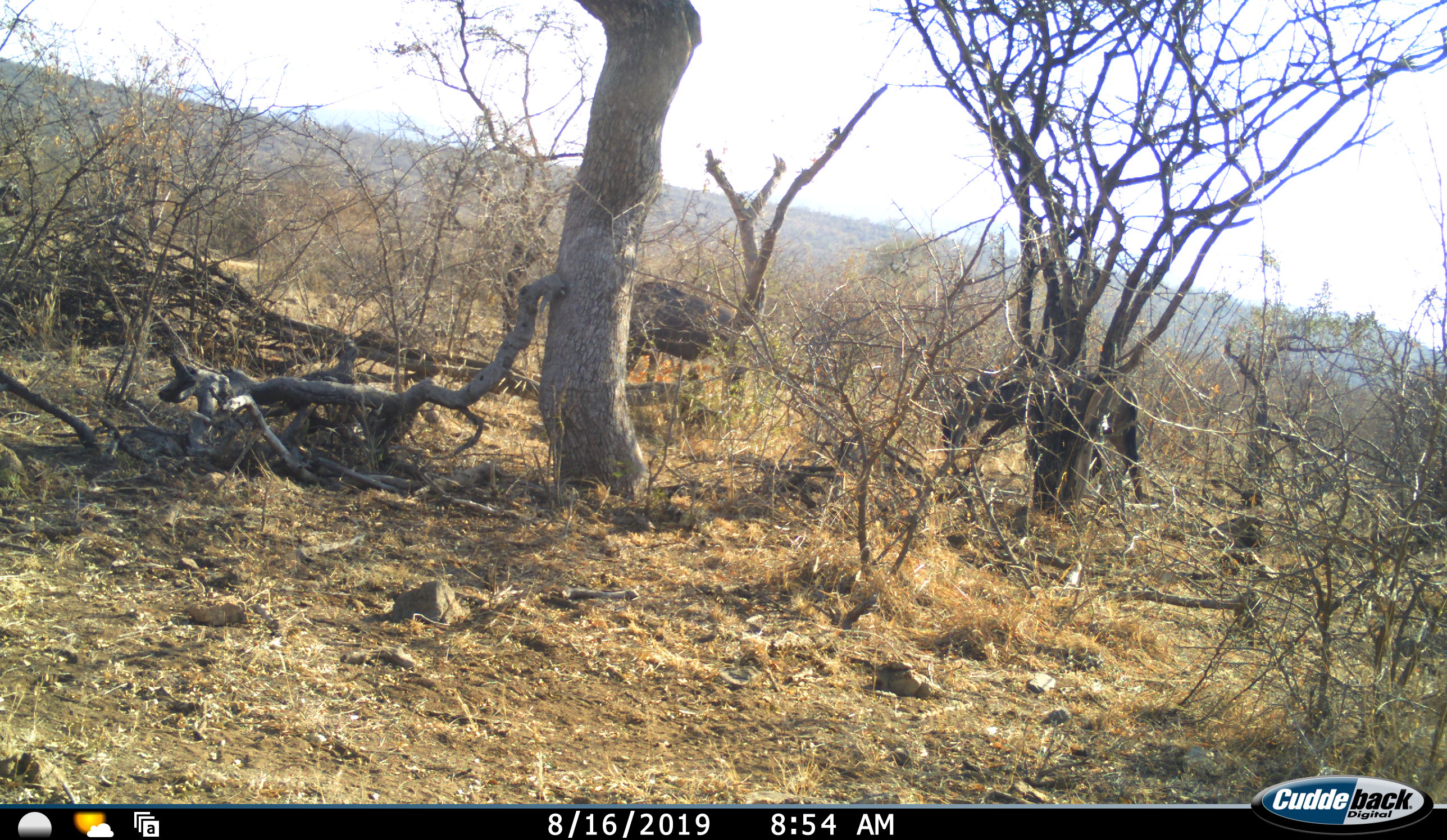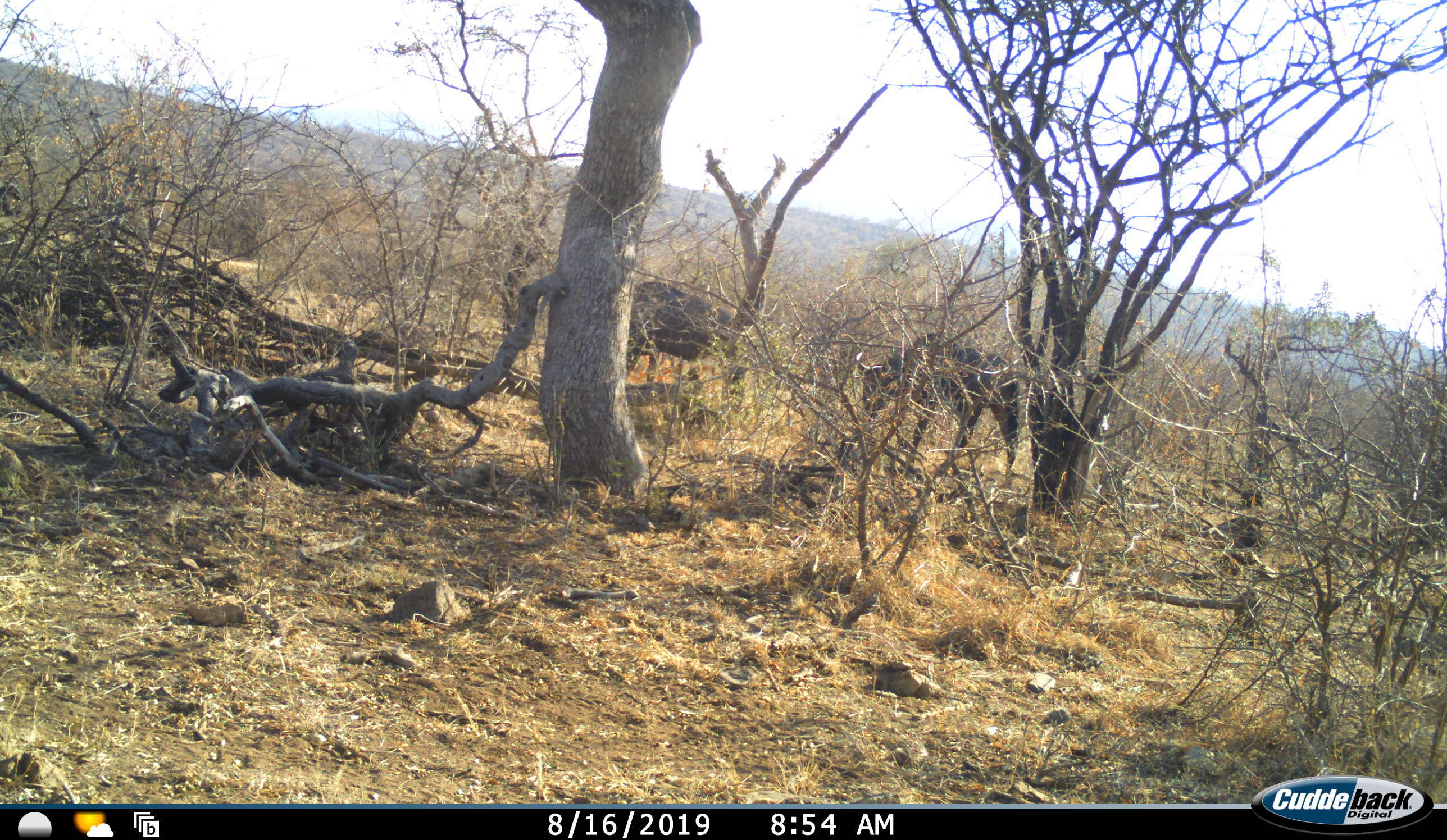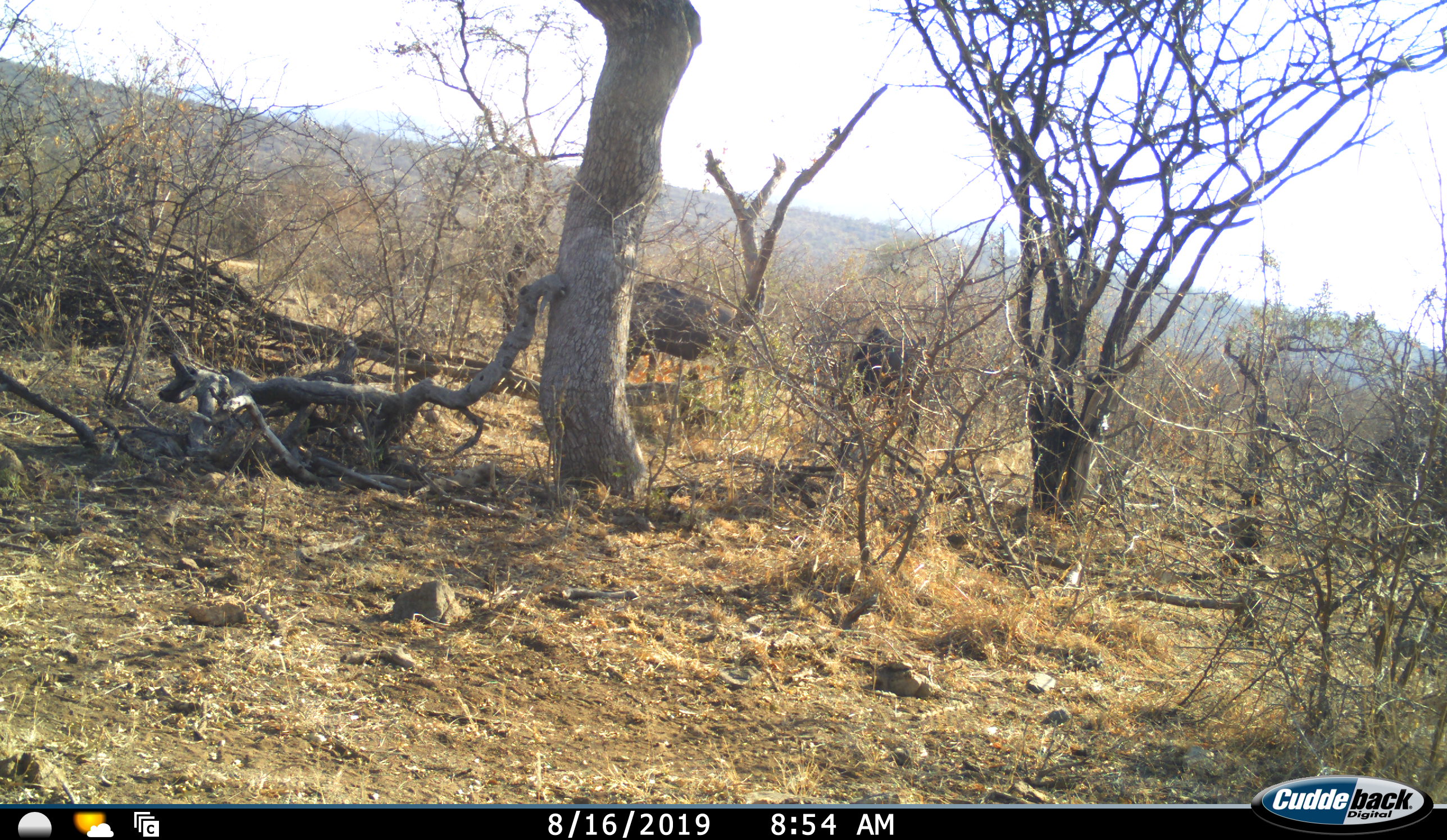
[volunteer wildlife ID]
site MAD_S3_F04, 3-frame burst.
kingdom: Animalia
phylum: Chordata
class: Mammalia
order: Artiodactyla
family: Bovidae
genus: Connochaetes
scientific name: Connochaetes taurinus taurinus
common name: blue wildebeest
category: wildebeestblue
Wildebeestblue (blue wildebeest) (Connochaetes taurinus taurinus), count 3. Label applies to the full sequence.